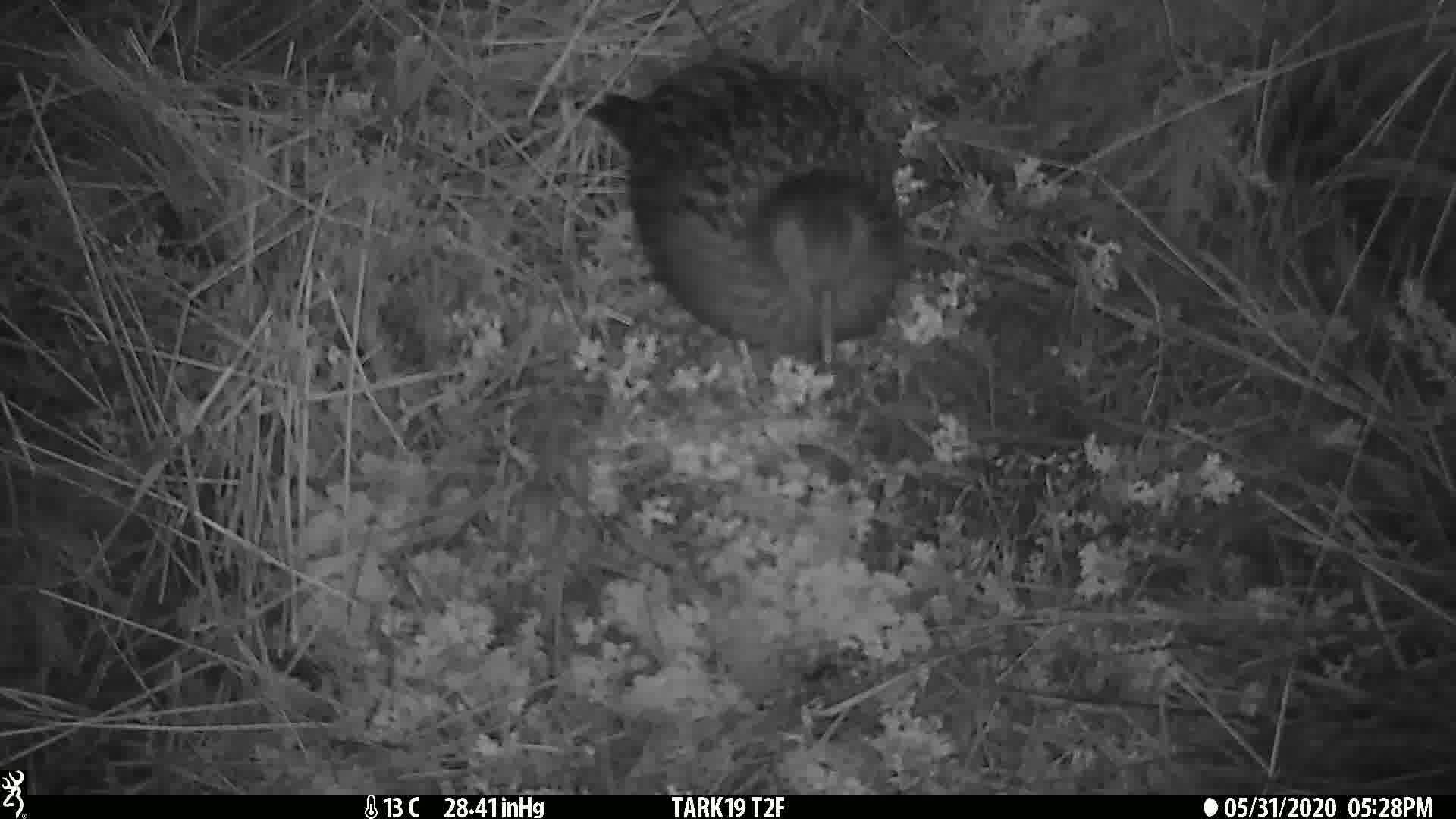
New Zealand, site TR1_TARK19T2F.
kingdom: Animalia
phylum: Chordata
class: Aves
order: Gruiformes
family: Rallidae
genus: Gallirallus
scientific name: Gallirallus australis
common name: weka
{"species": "weka (Gallirallus australis)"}